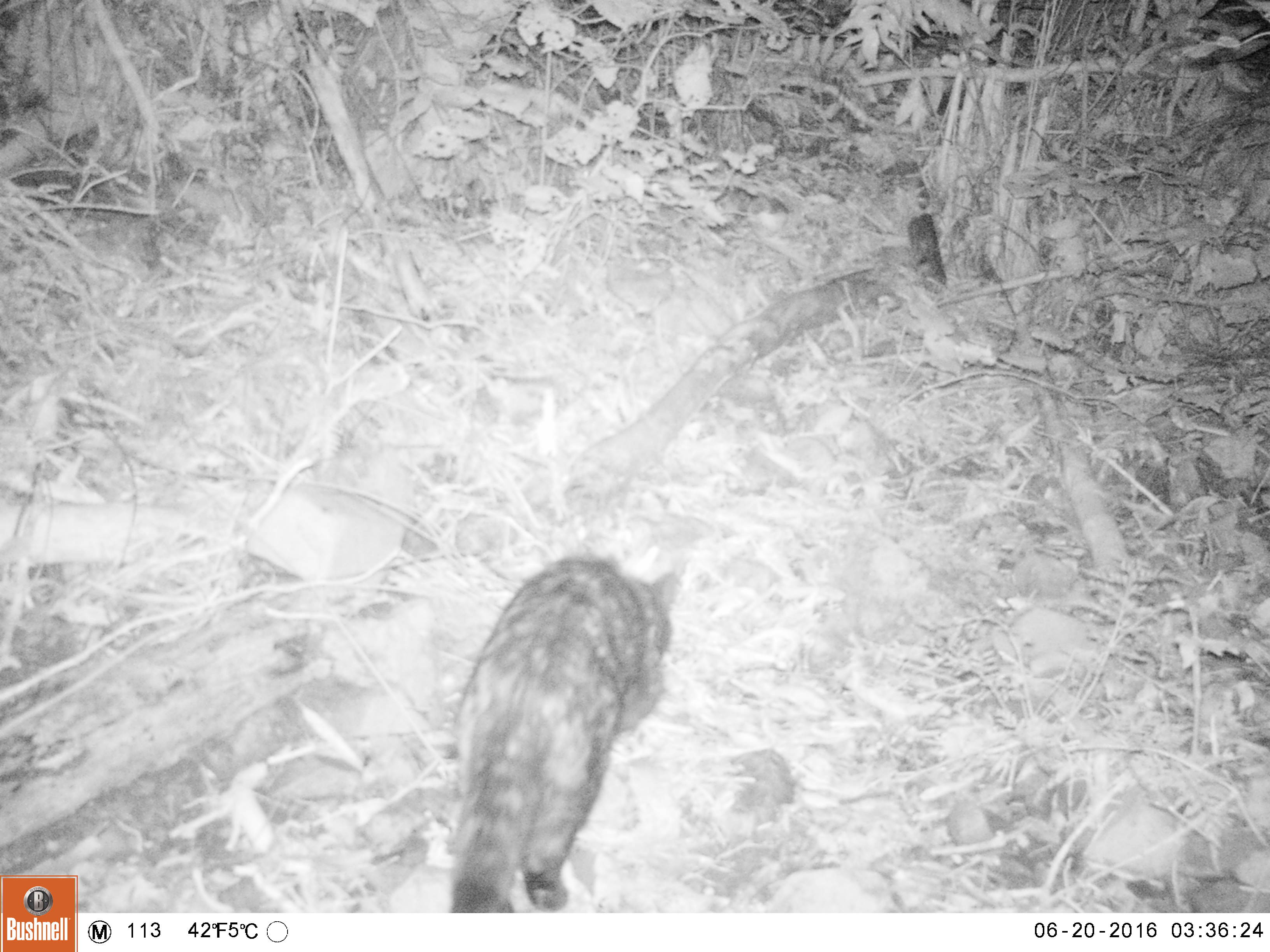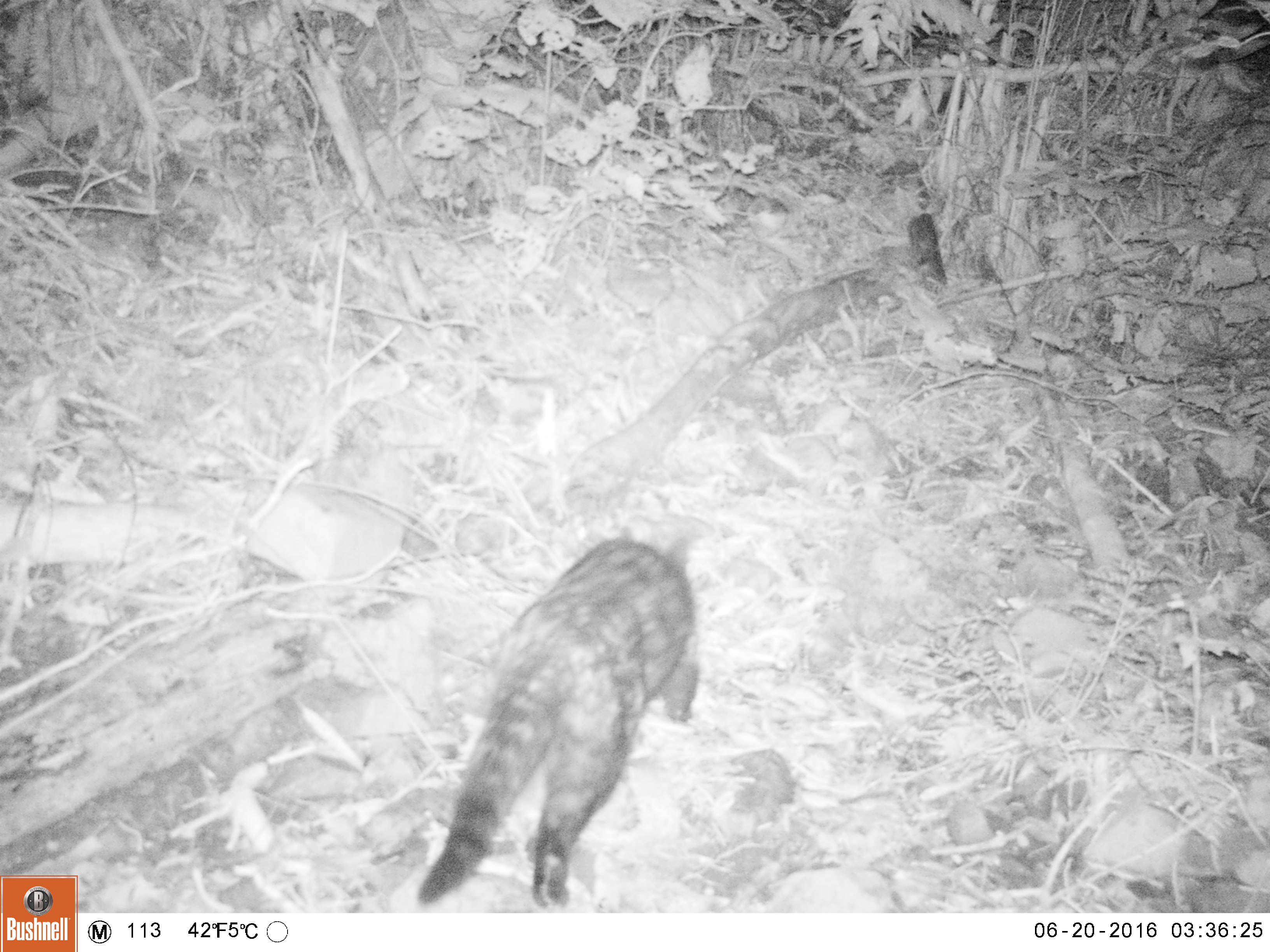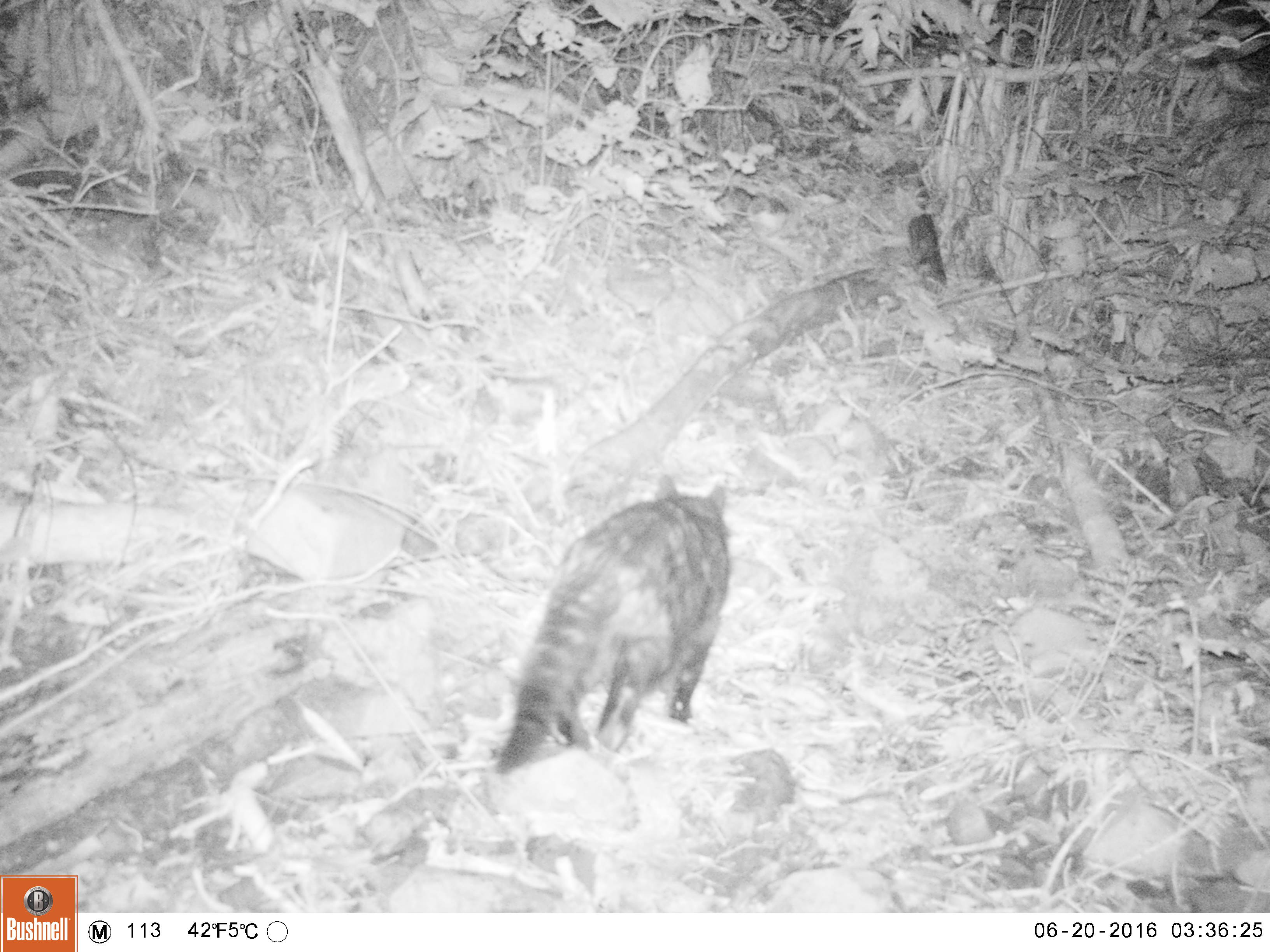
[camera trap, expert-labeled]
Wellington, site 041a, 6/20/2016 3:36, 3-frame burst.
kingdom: Animalia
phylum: Chordata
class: Mammalia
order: Carnivora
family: Felidae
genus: Felis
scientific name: Felis catus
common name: cat